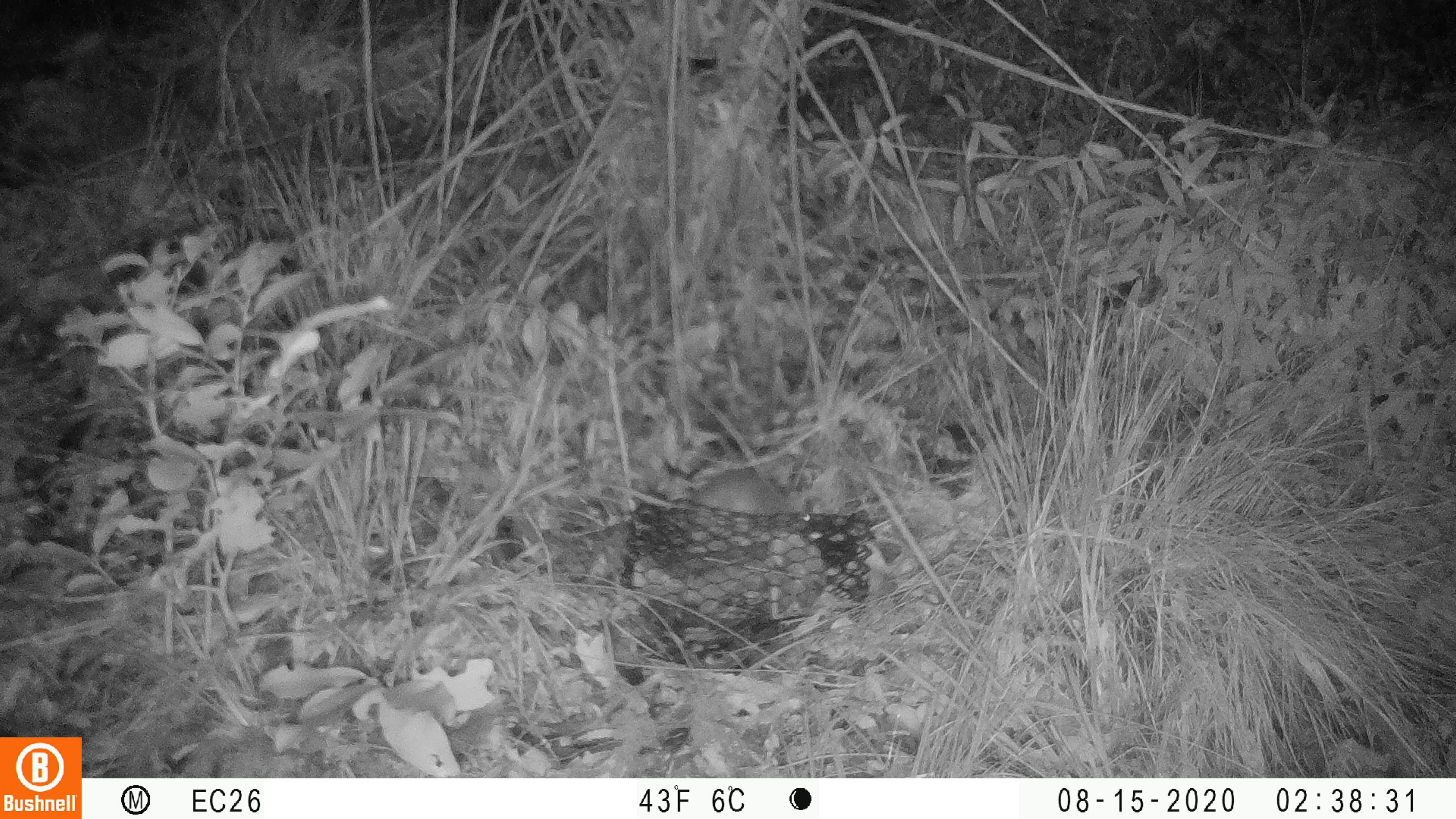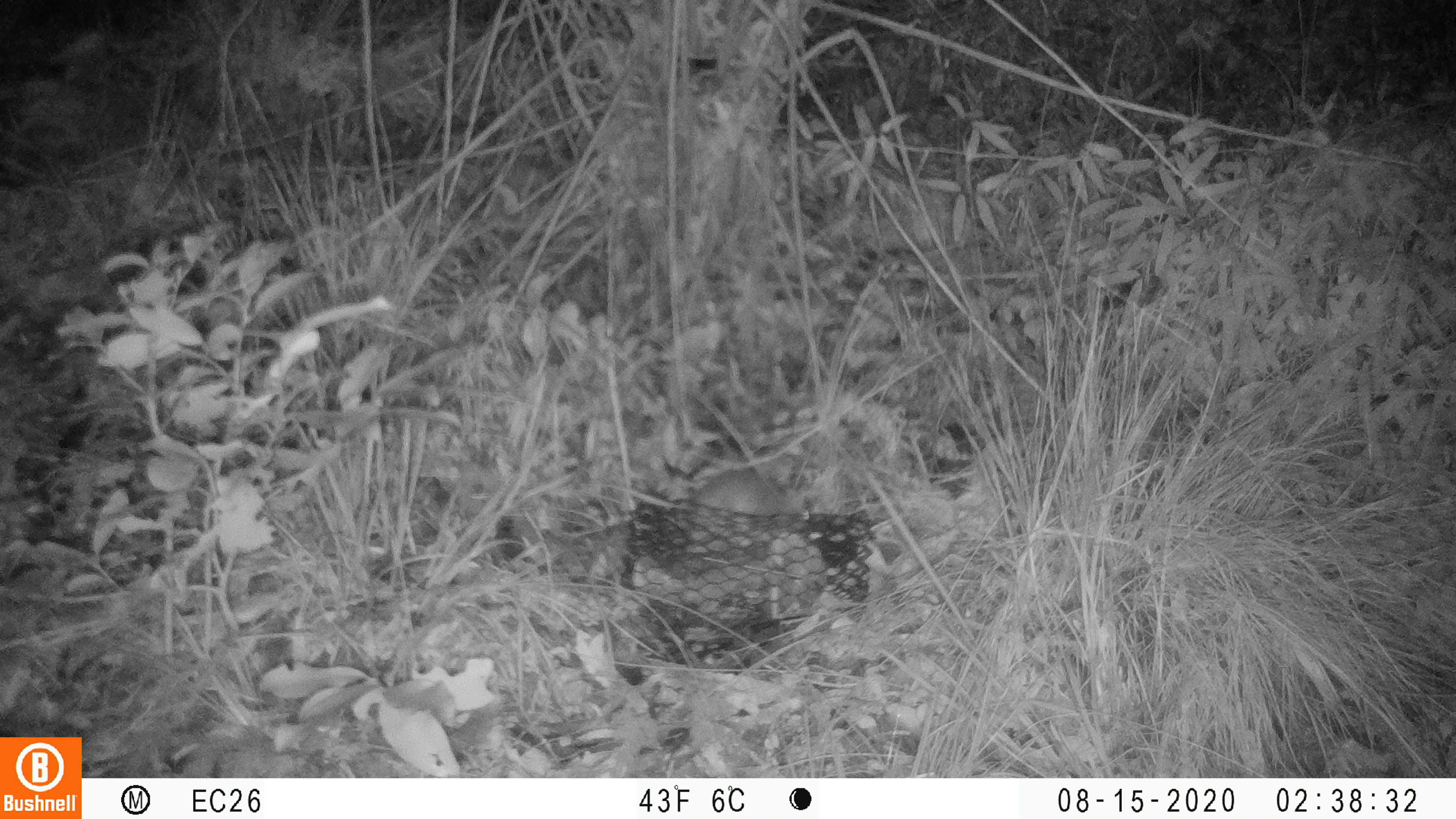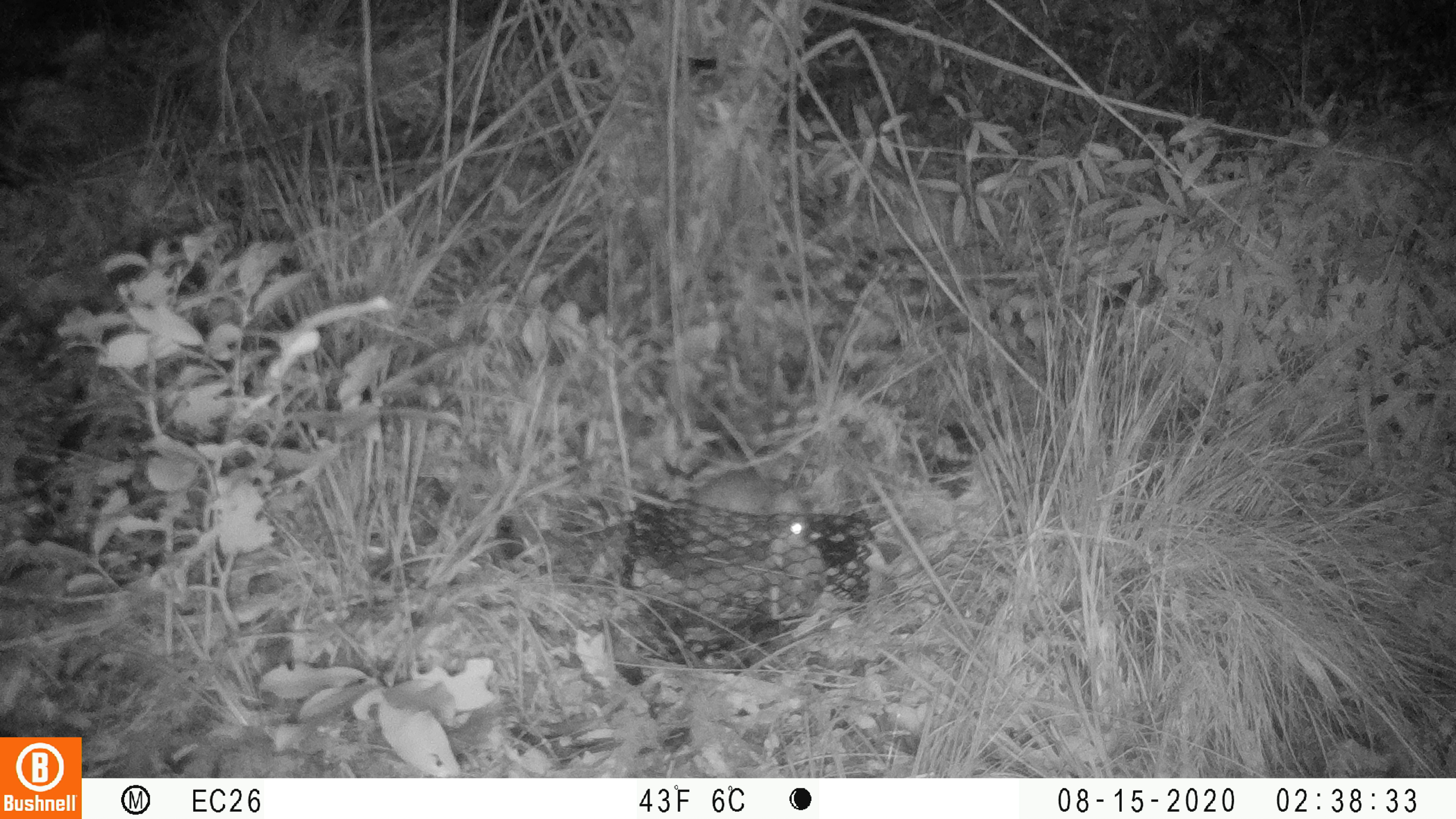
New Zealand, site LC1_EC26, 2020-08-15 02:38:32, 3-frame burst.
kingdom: Animalia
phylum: Chordata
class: Mammalia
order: Rodentia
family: Muridae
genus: Rattus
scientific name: Rattus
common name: rat